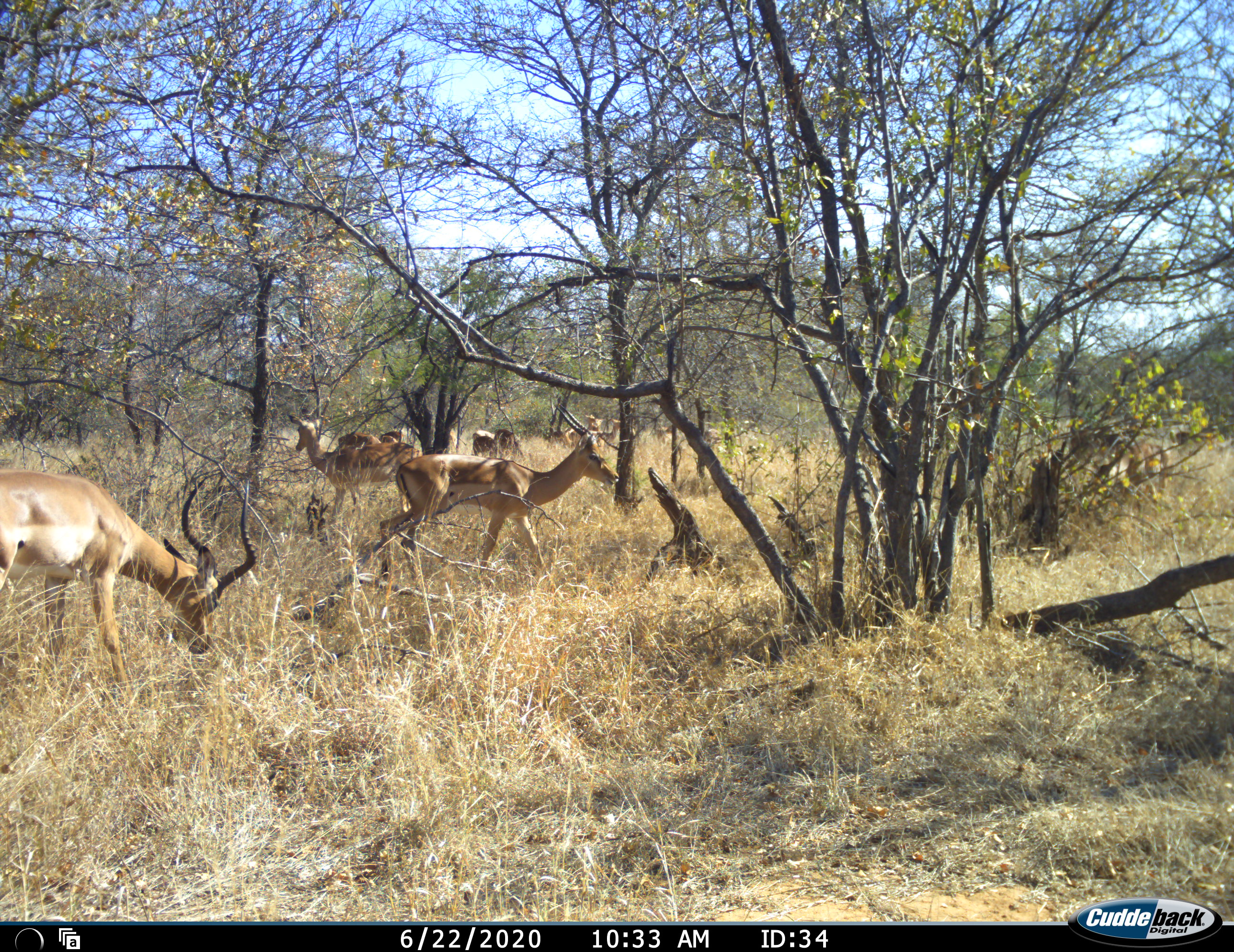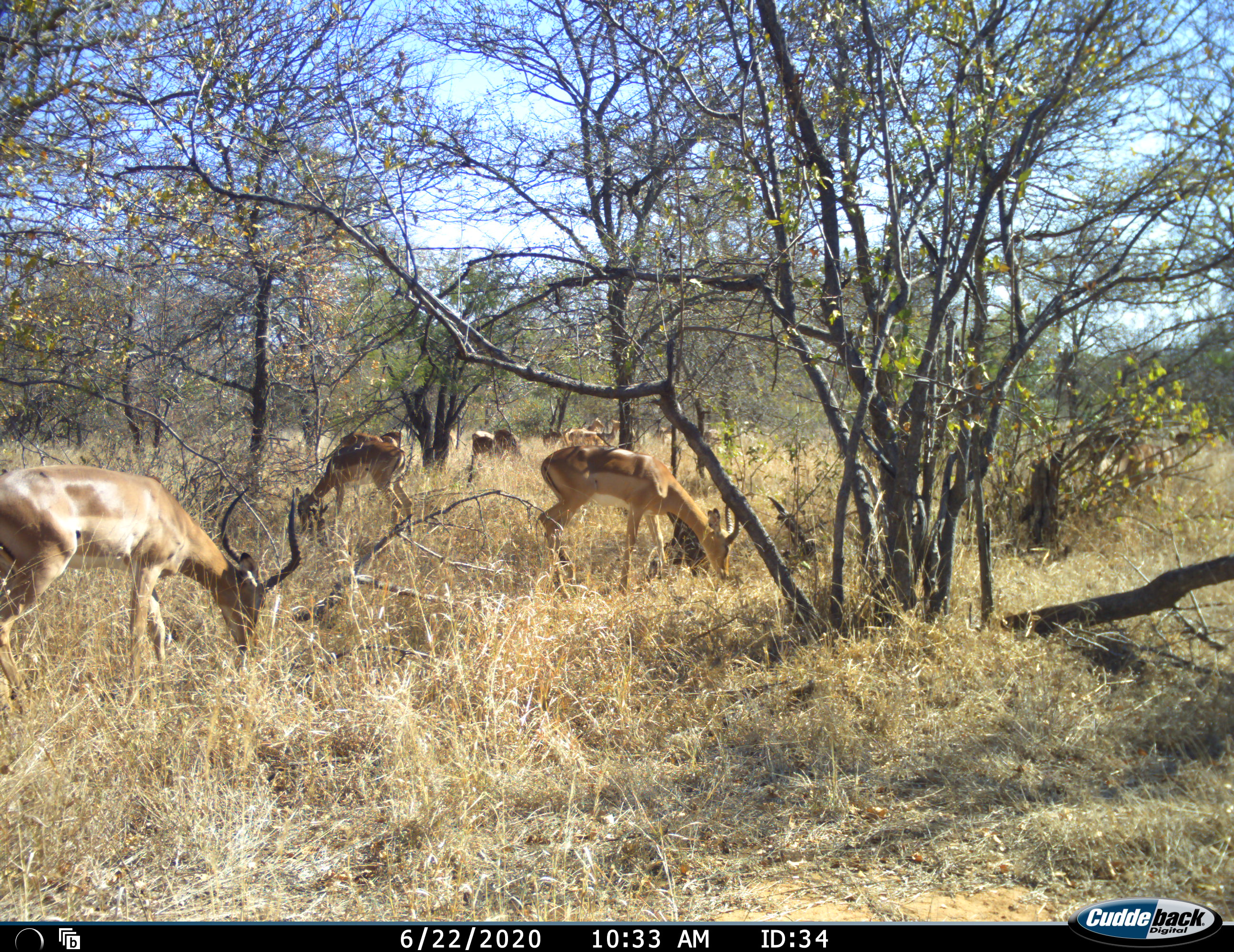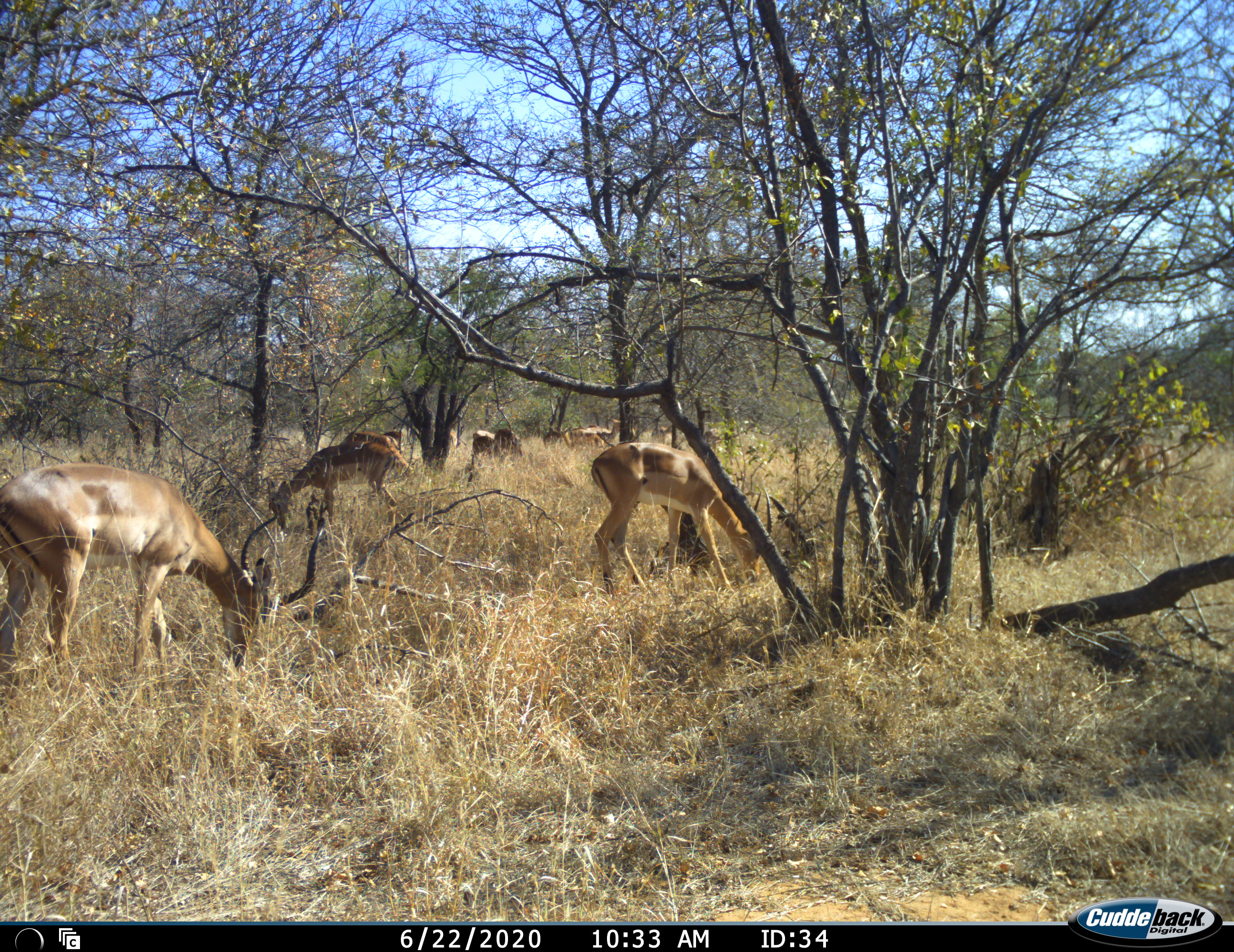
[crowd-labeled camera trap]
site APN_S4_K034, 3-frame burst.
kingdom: Animalia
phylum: Chordata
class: Mammalia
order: Artiodactyla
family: Bovidae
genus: Aepyceros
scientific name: Aepyceros melampus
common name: impala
Impala (Aepyceros melampus), count 11-50. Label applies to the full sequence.